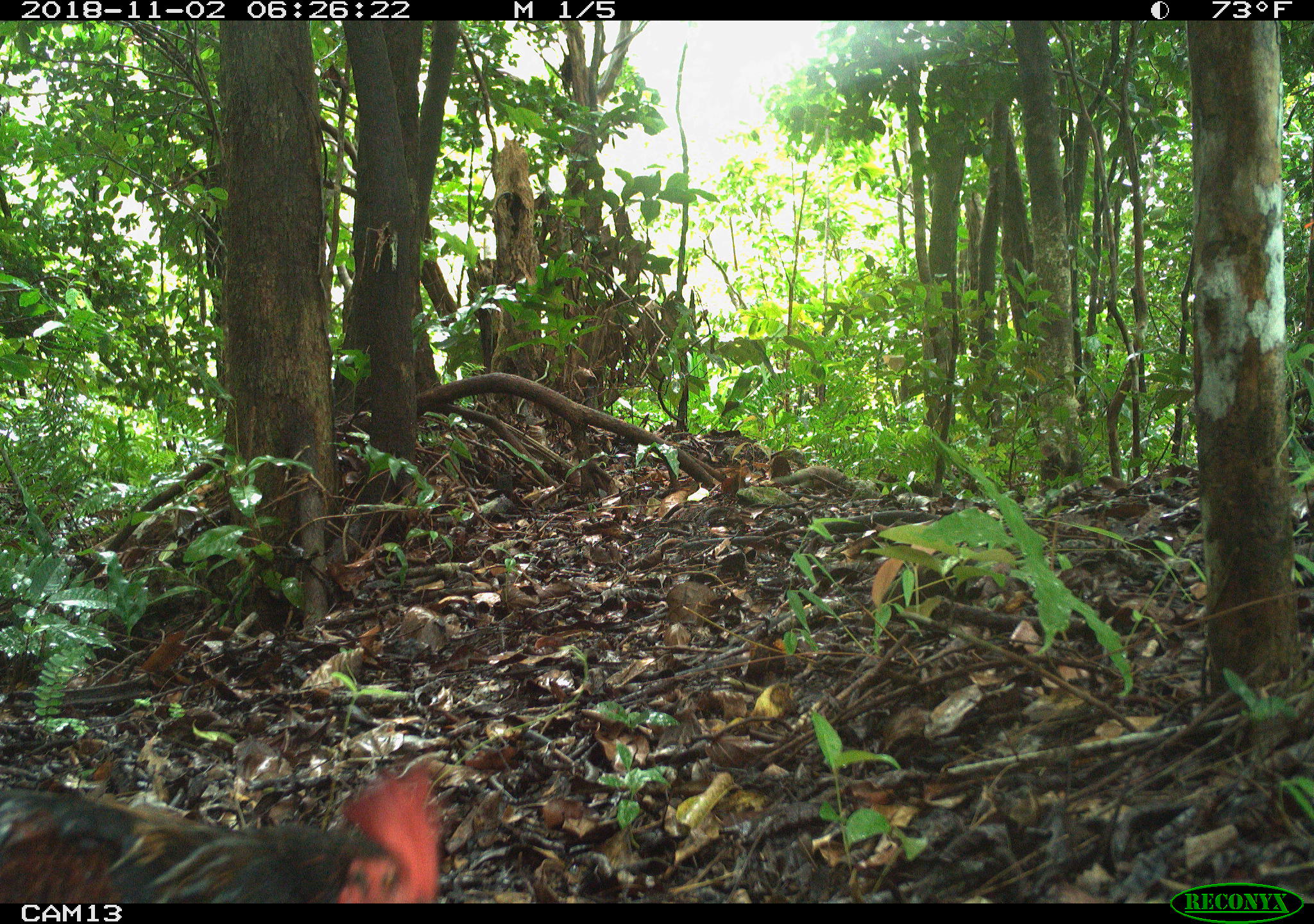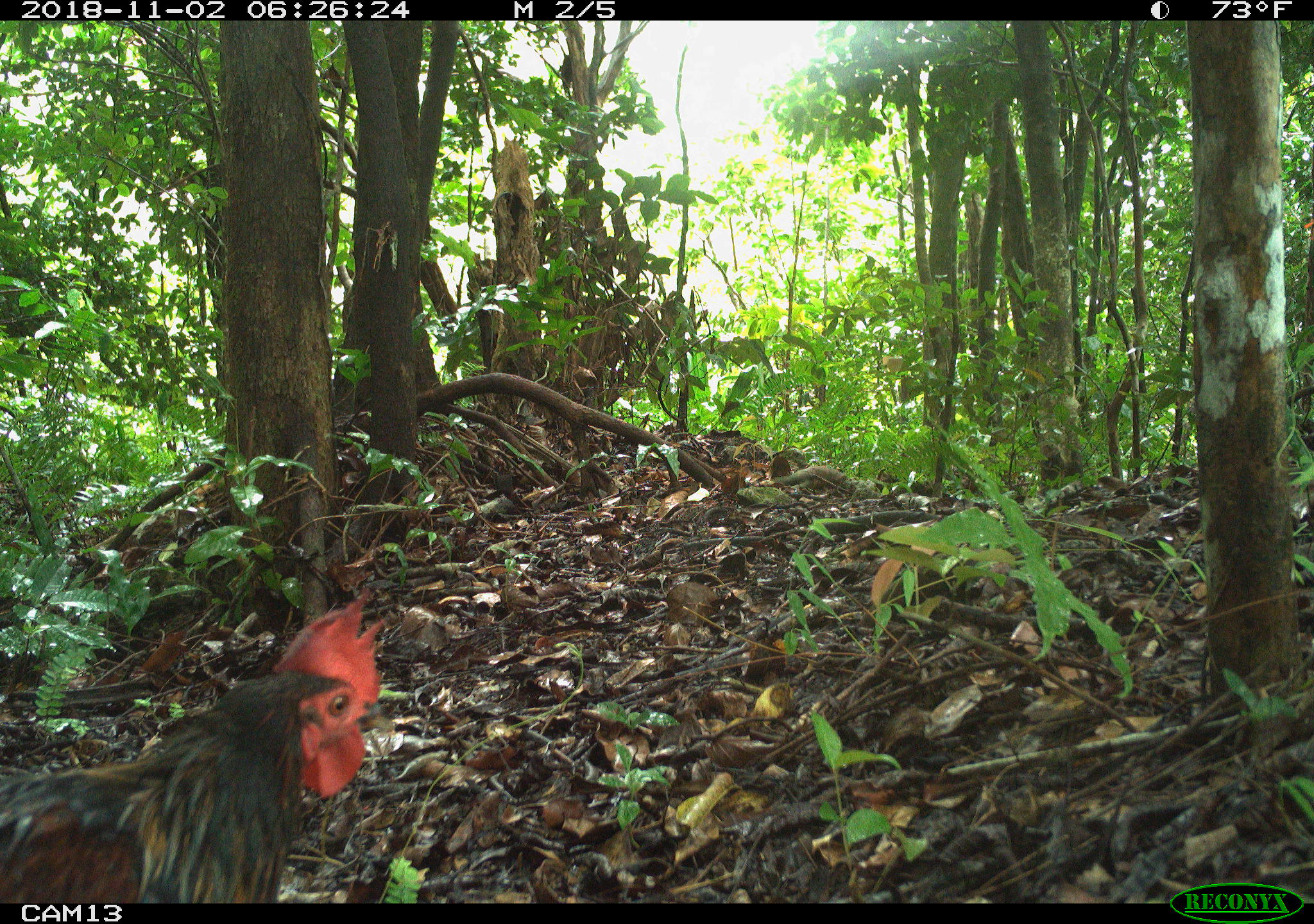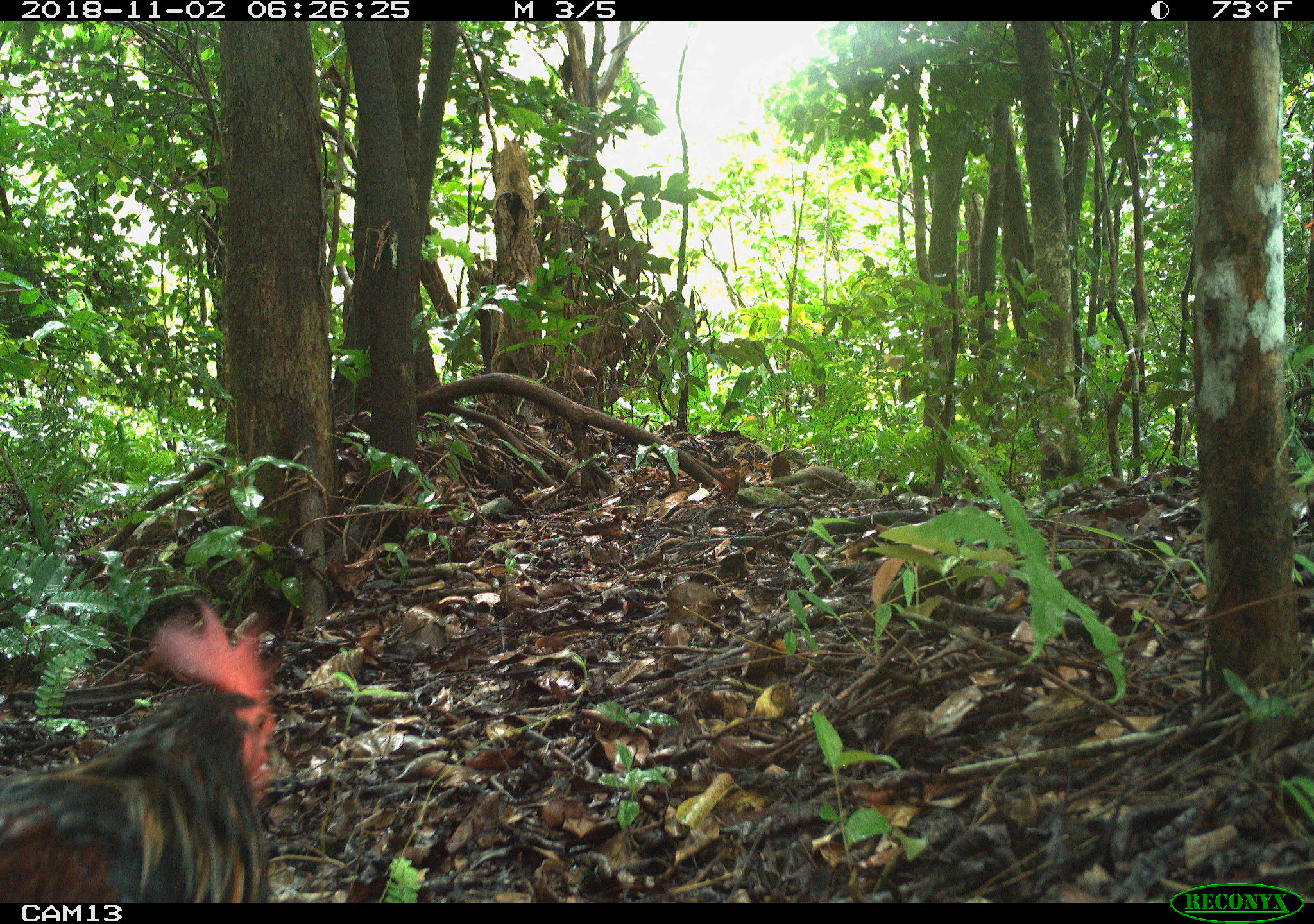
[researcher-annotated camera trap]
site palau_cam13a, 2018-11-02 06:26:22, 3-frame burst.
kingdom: Animalia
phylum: Chordata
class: Aves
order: Galliformes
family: Phasianidae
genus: Gallus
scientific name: Gallus gallus domesticus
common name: rooster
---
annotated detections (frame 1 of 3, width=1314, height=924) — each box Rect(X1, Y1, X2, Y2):
rooster: Rect(0, 761, 445, 903)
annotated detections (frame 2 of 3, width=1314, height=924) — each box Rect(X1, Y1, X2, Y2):
rooster: Rect(0, 591, 395, 903)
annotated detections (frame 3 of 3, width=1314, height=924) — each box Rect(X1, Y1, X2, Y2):
rooster: Rect(2, 594, 277, 903)